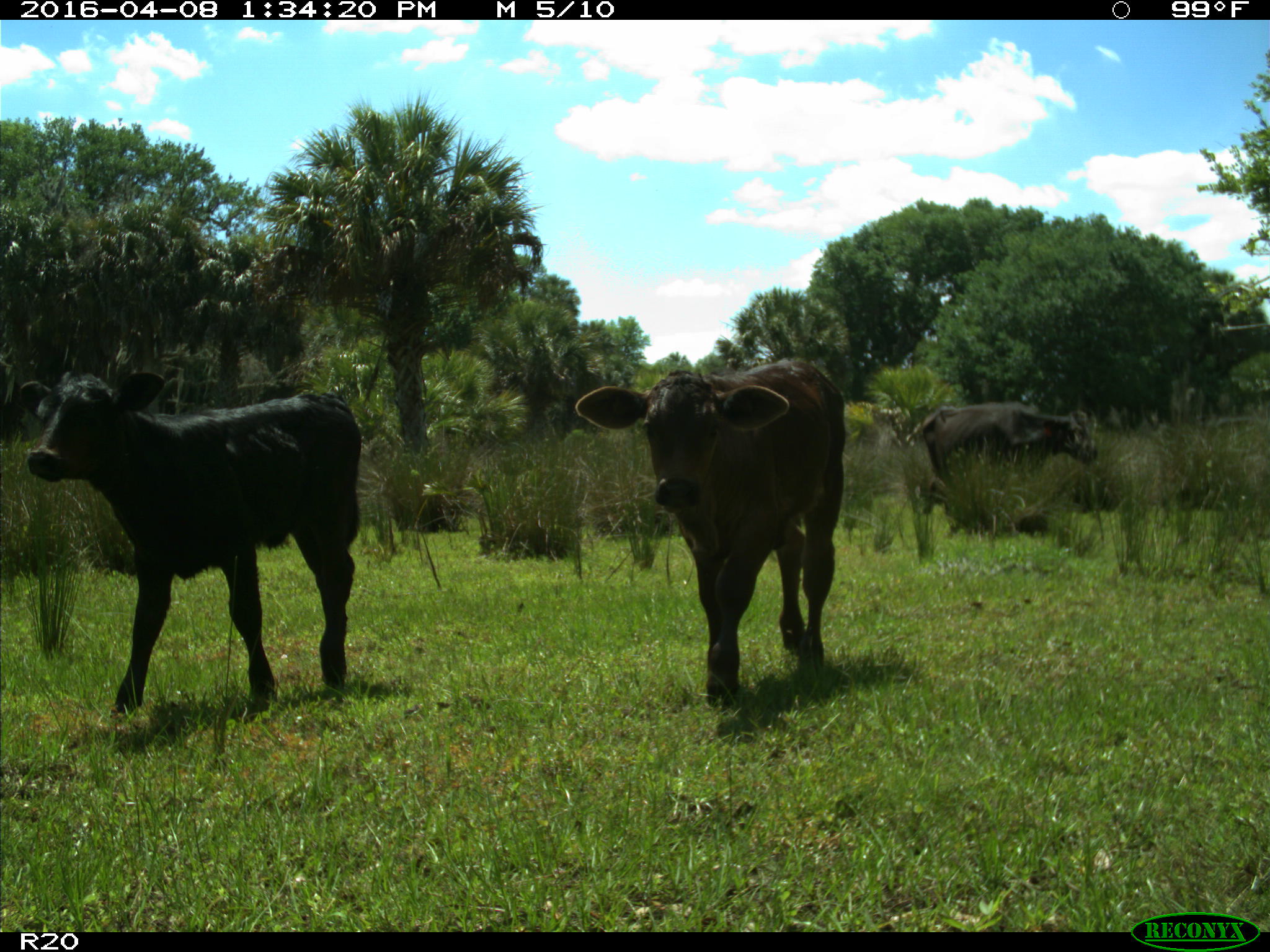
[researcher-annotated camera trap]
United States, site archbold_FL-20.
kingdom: Animalia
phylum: Chordata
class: Mammalia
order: Artiodactyla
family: Bovidae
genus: Bos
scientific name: Bos taurus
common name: domestic cow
Bos taurus (domestic cow).